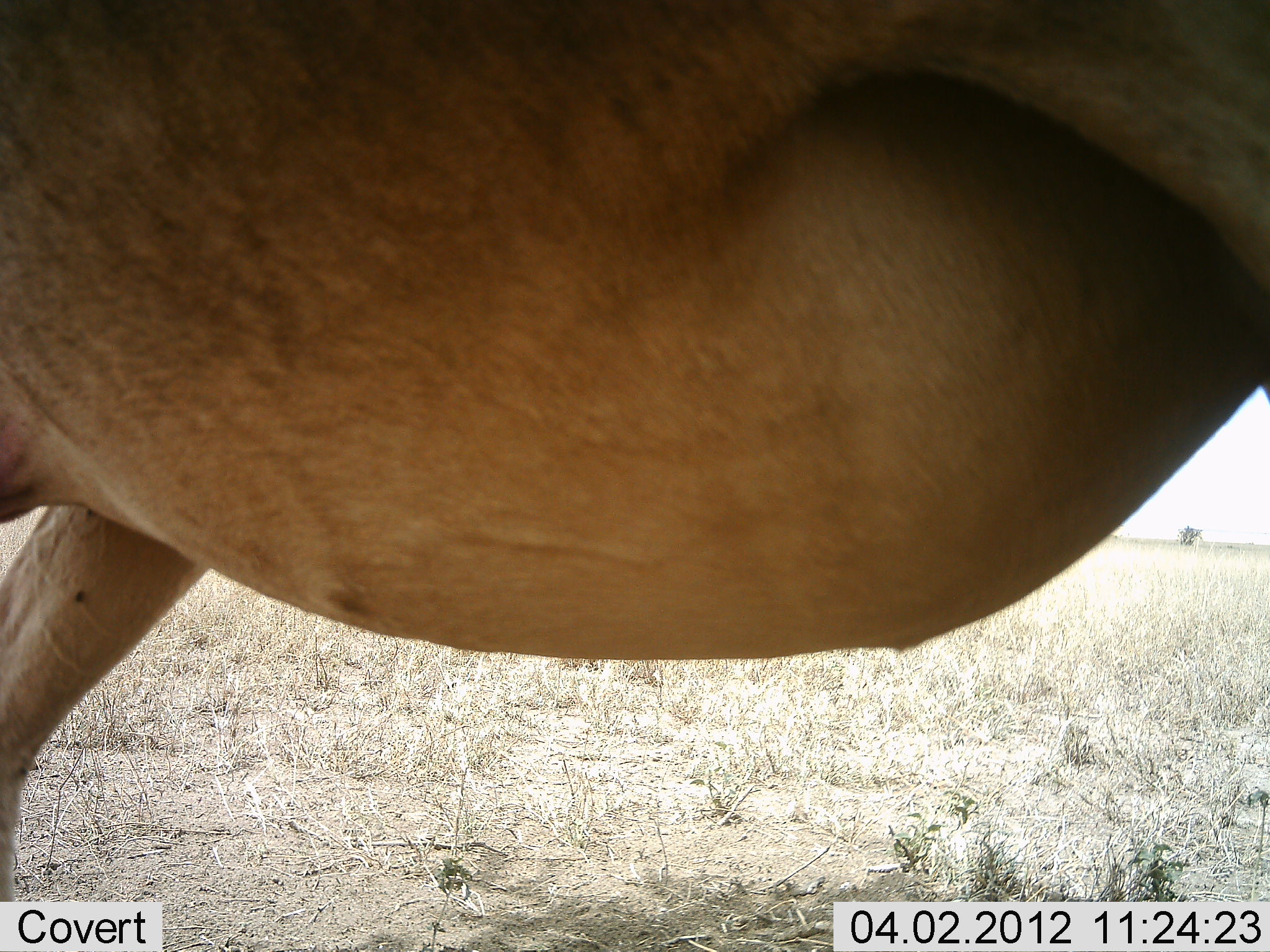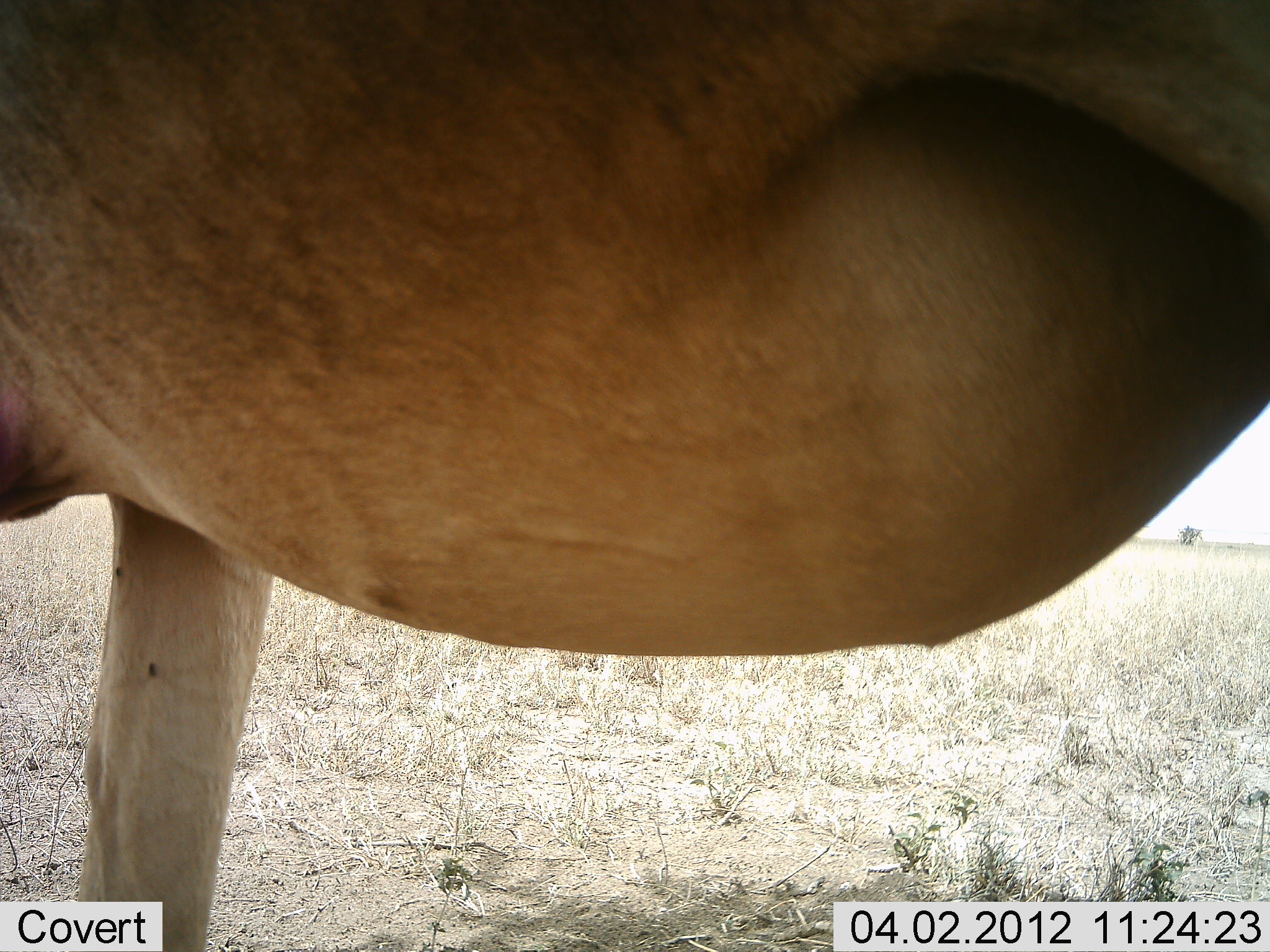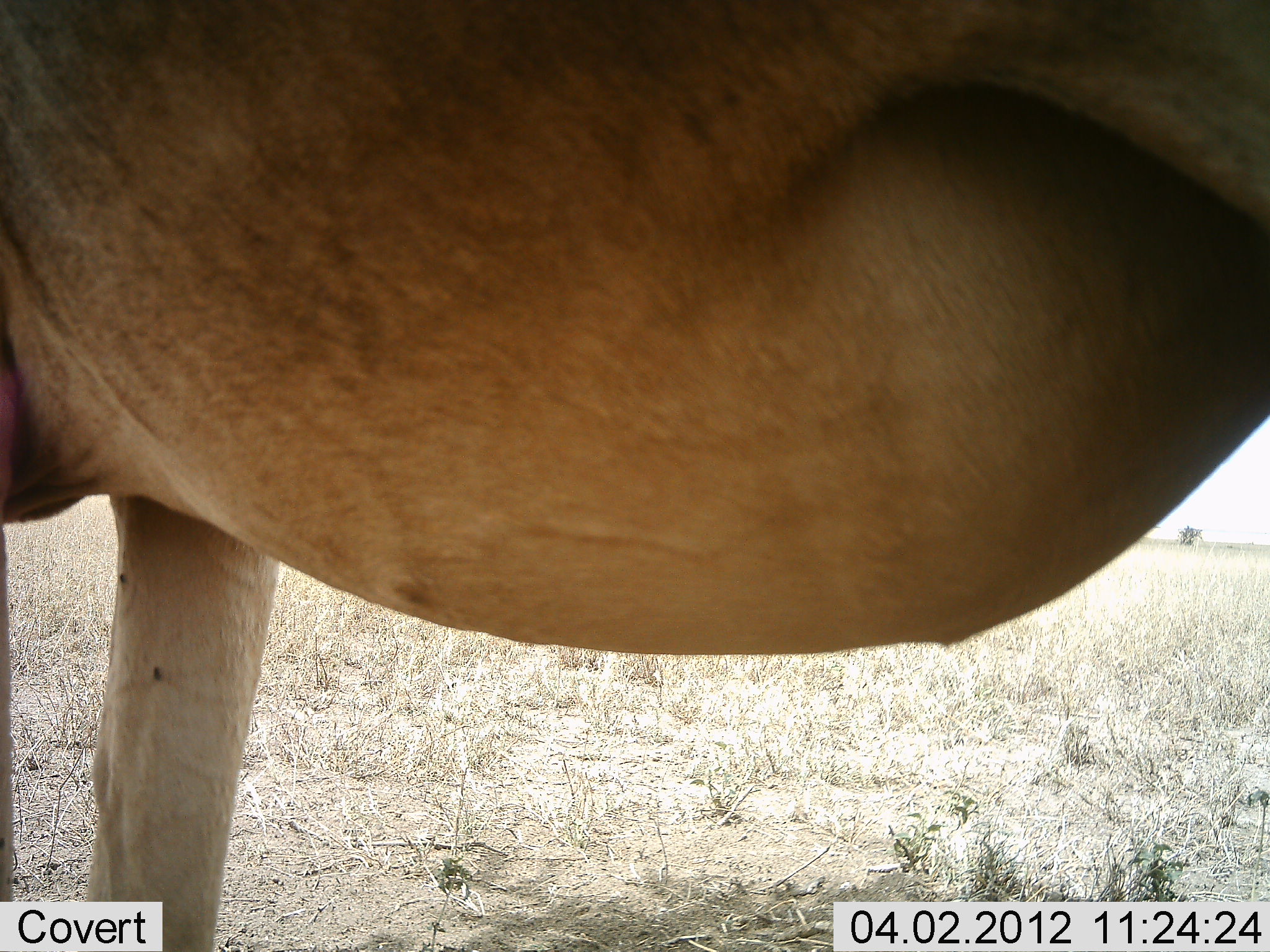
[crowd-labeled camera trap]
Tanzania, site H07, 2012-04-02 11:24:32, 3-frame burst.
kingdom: Animalia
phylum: Chordata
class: Mammalia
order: Artiodactyla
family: Bovidae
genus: Alcelaphus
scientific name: Alcelaphus buselaphus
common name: hartebeest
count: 1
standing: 100%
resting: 0%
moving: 0%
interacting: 0%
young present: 0%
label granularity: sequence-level